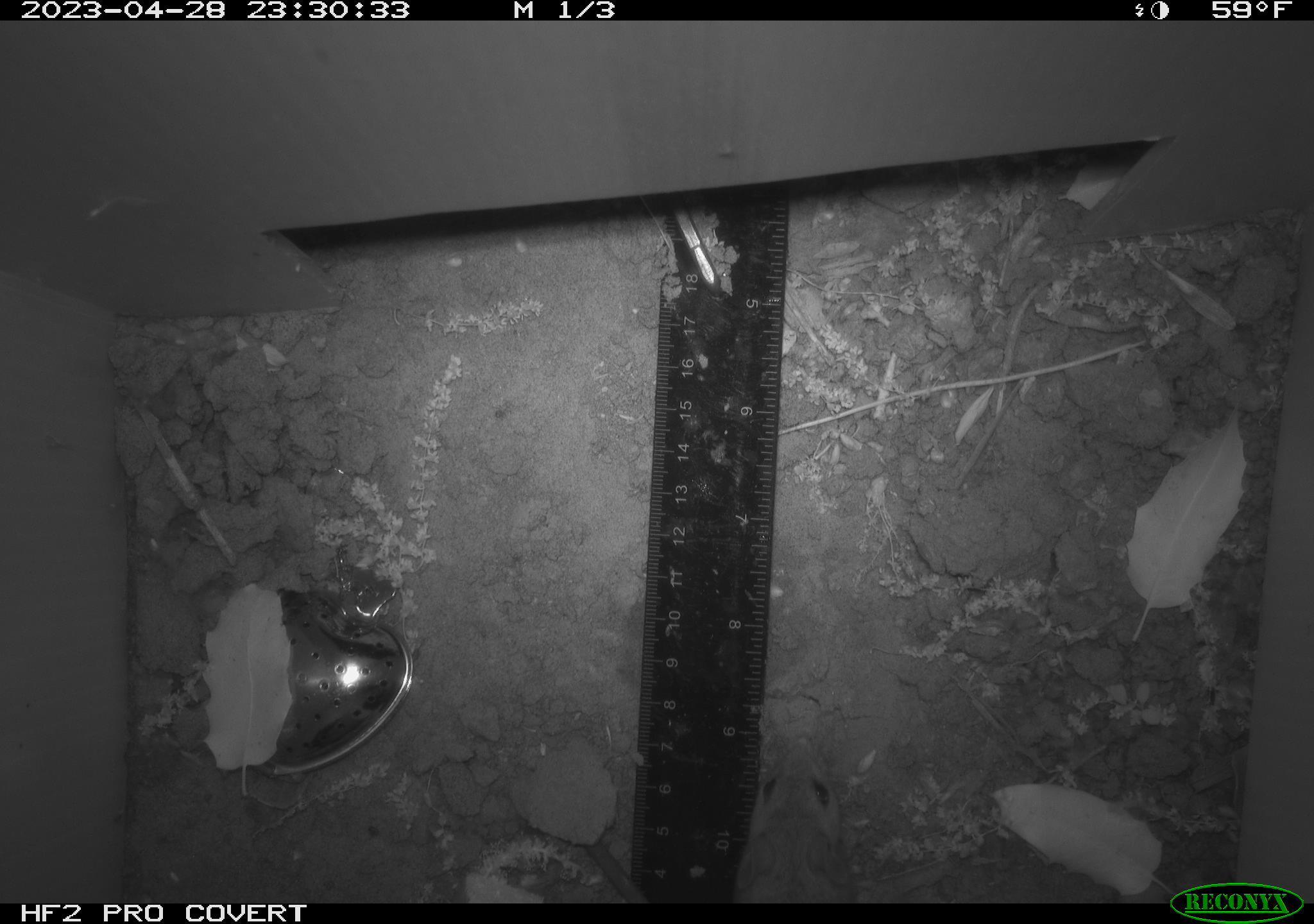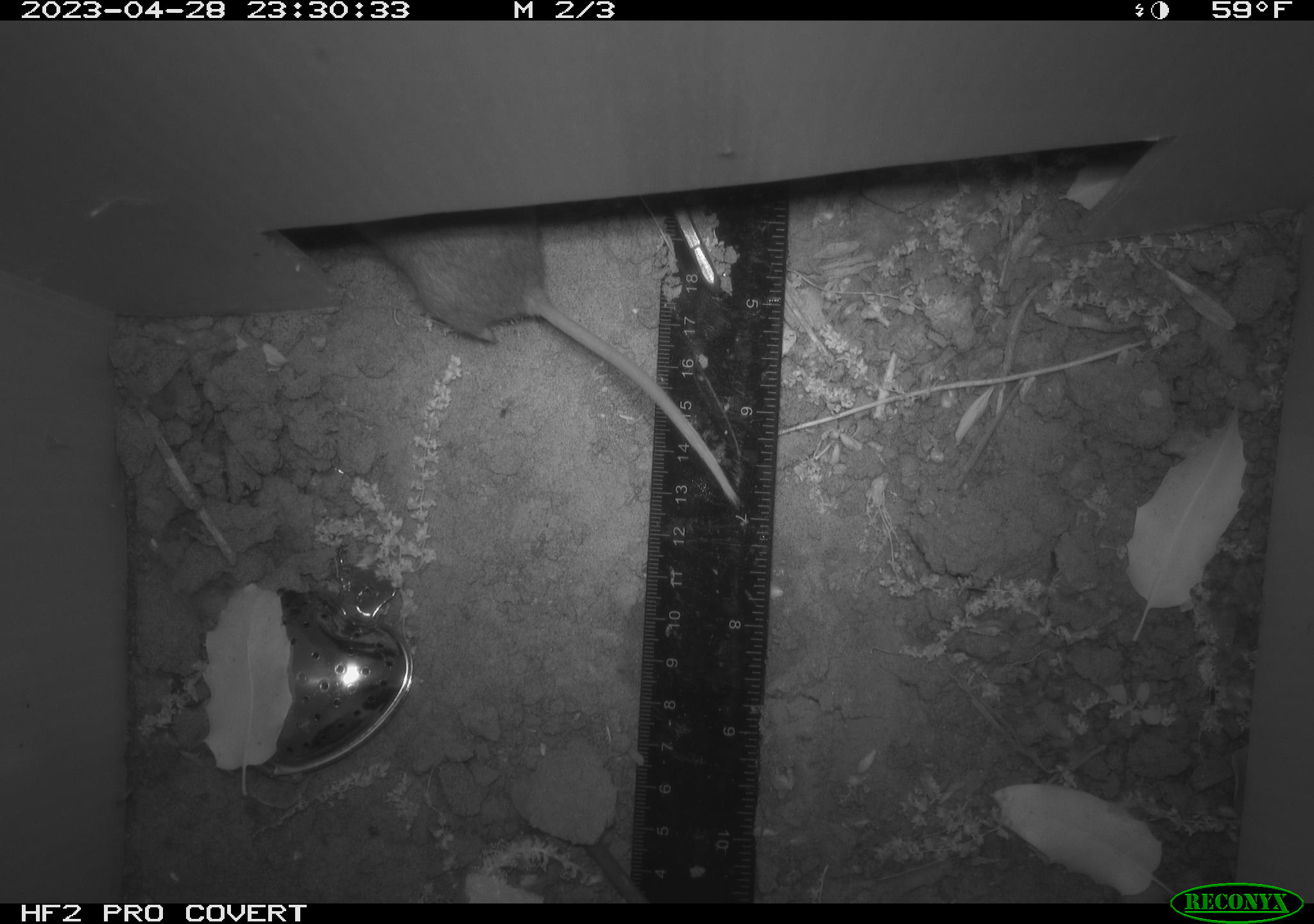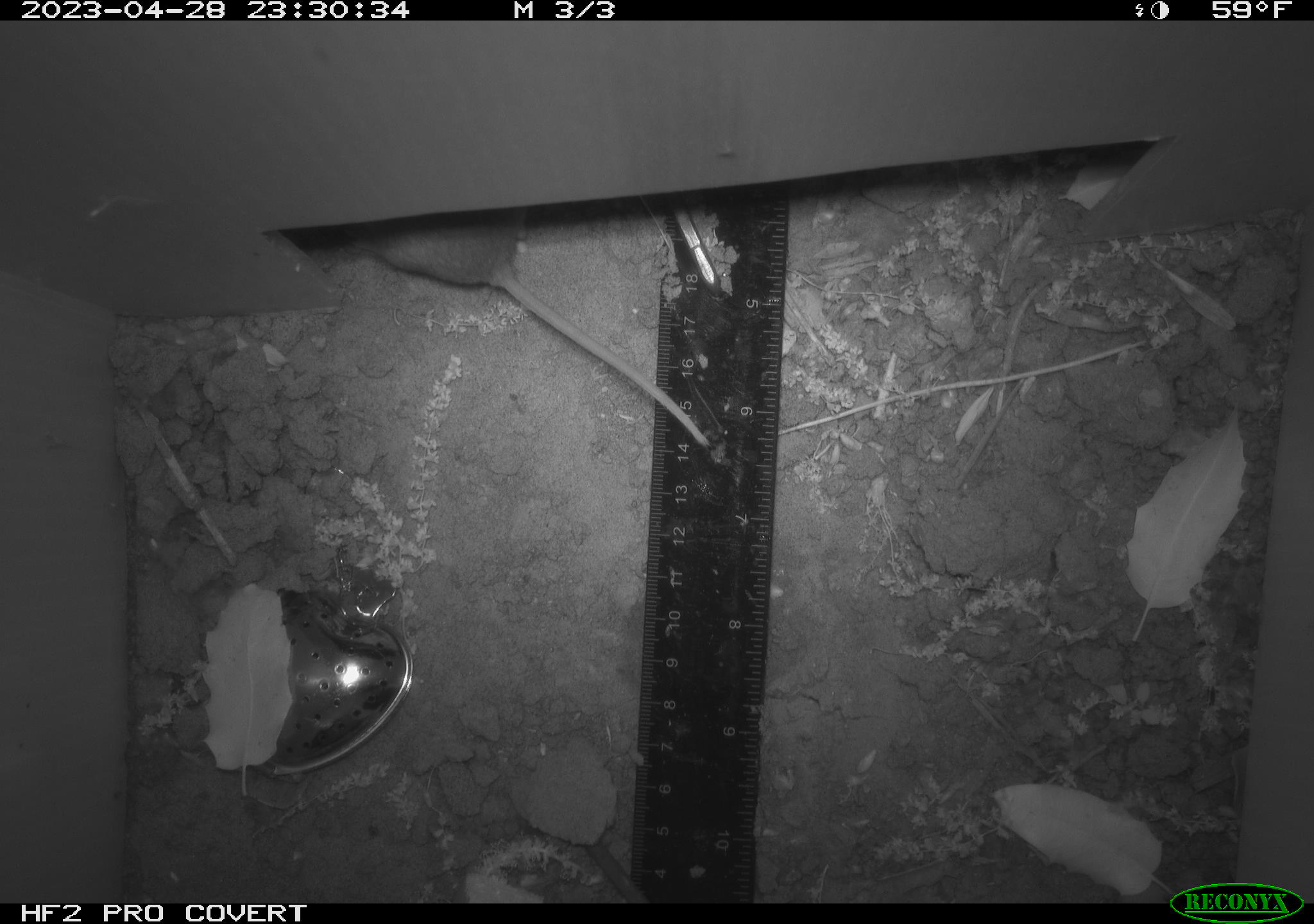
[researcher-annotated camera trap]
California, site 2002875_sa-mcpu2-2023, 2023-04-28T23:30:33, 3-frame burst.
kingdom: Animalia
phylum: Chordata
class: Mammalia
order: Rodentia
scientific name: Rodentia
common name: mouse species